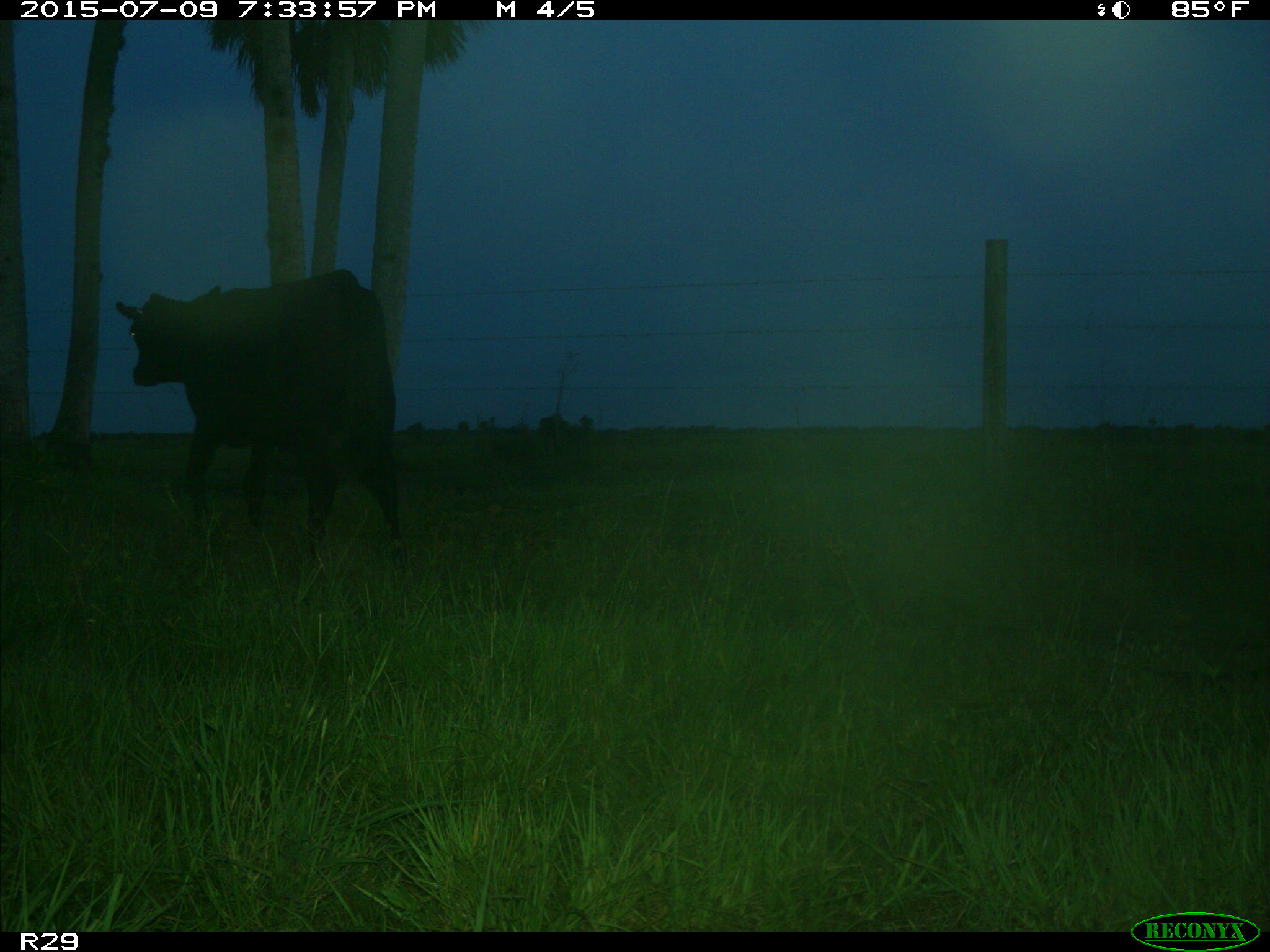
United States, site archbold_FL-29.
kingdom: Animalia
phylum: Chordata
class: Mammalia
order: Artiodactyla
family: Bovidae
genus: Bos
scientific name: Bos taurus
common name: domestic cow